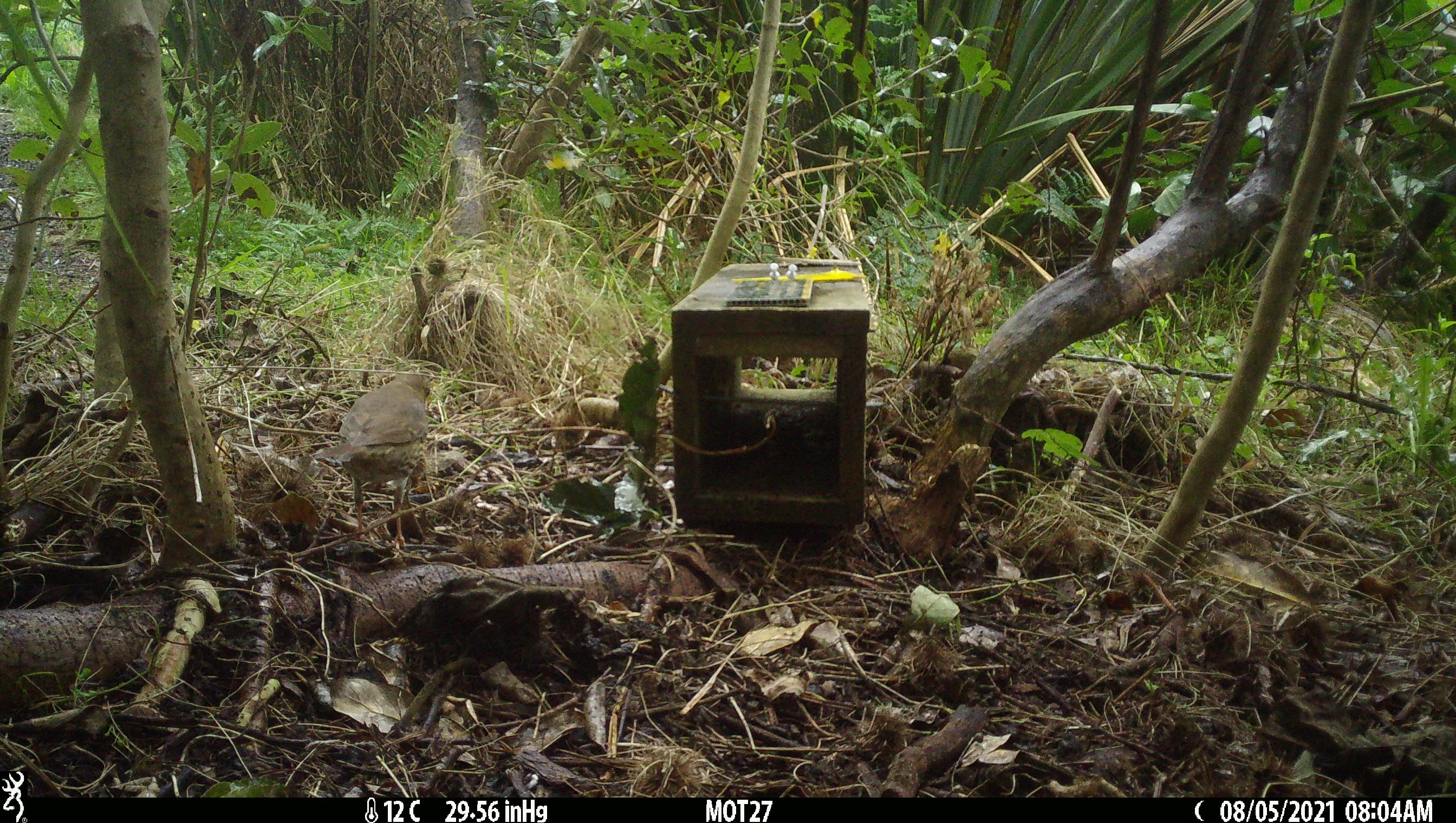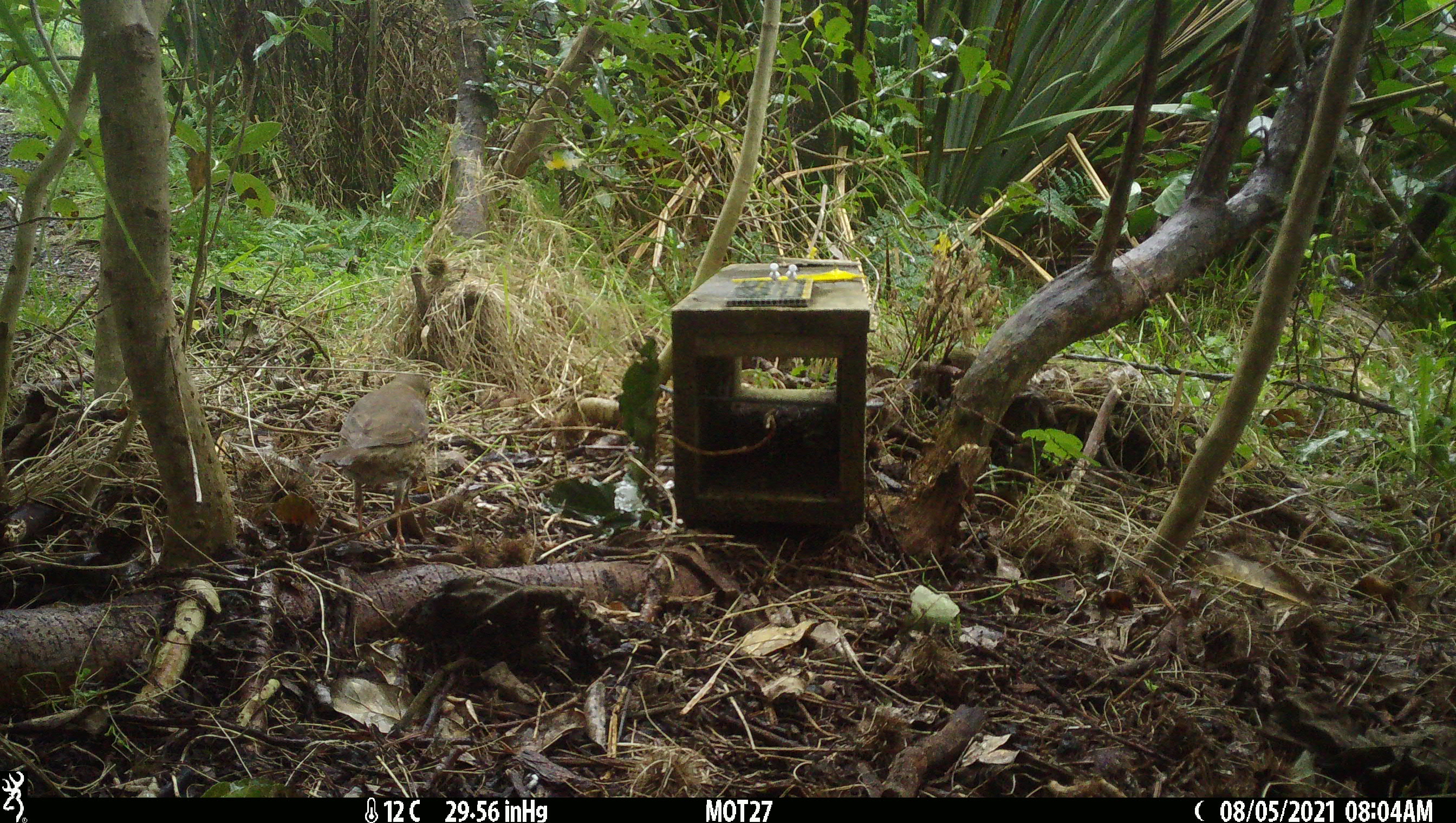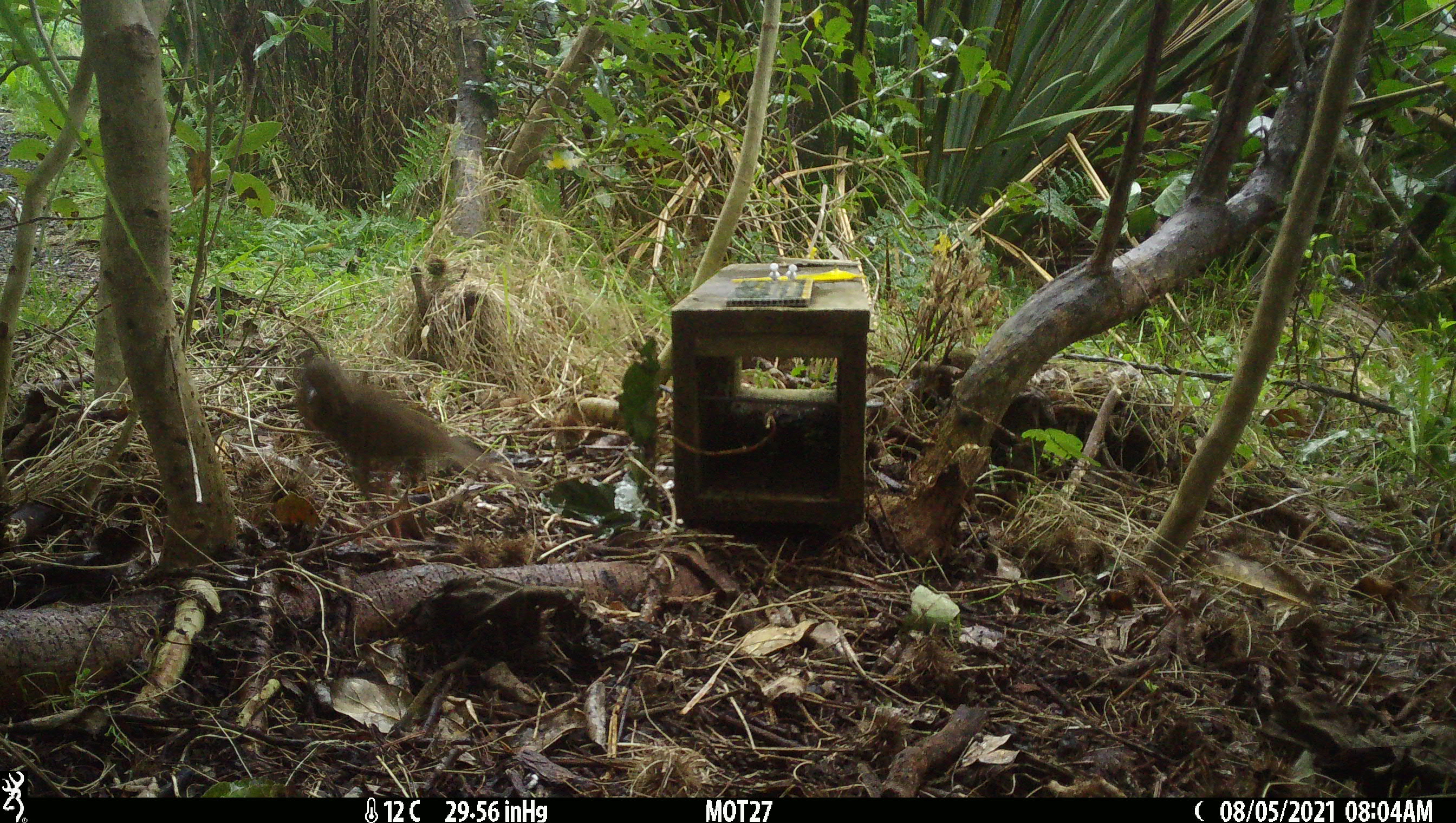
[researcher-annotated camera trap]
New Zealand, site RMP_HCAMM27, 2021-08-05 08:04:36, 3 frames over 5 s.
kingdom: Animalia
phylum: Chordata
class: Aves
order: Passeriformes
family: Turdidae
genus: Turdus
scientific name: Turdus philomelos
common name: song thrush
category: thrush